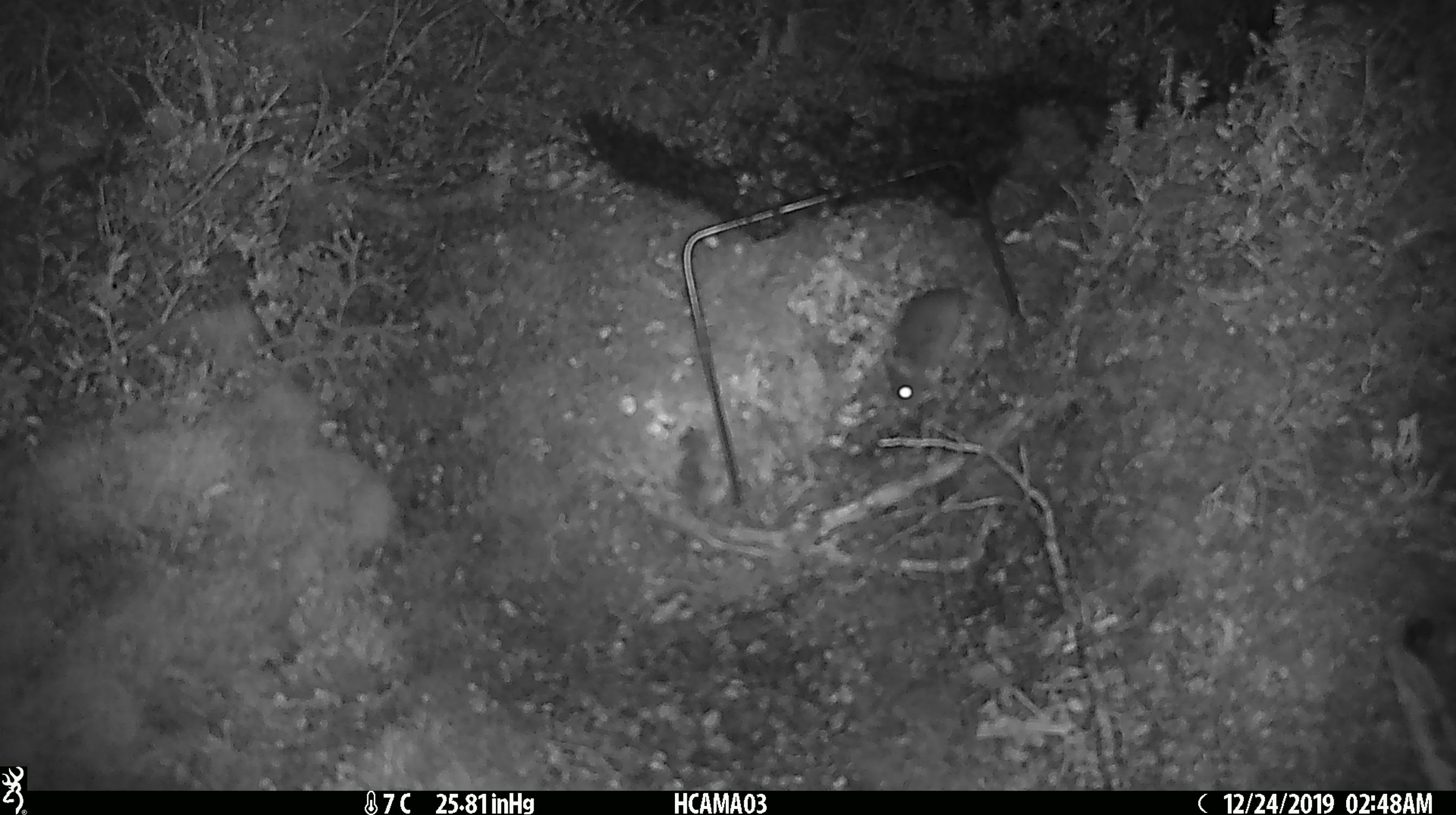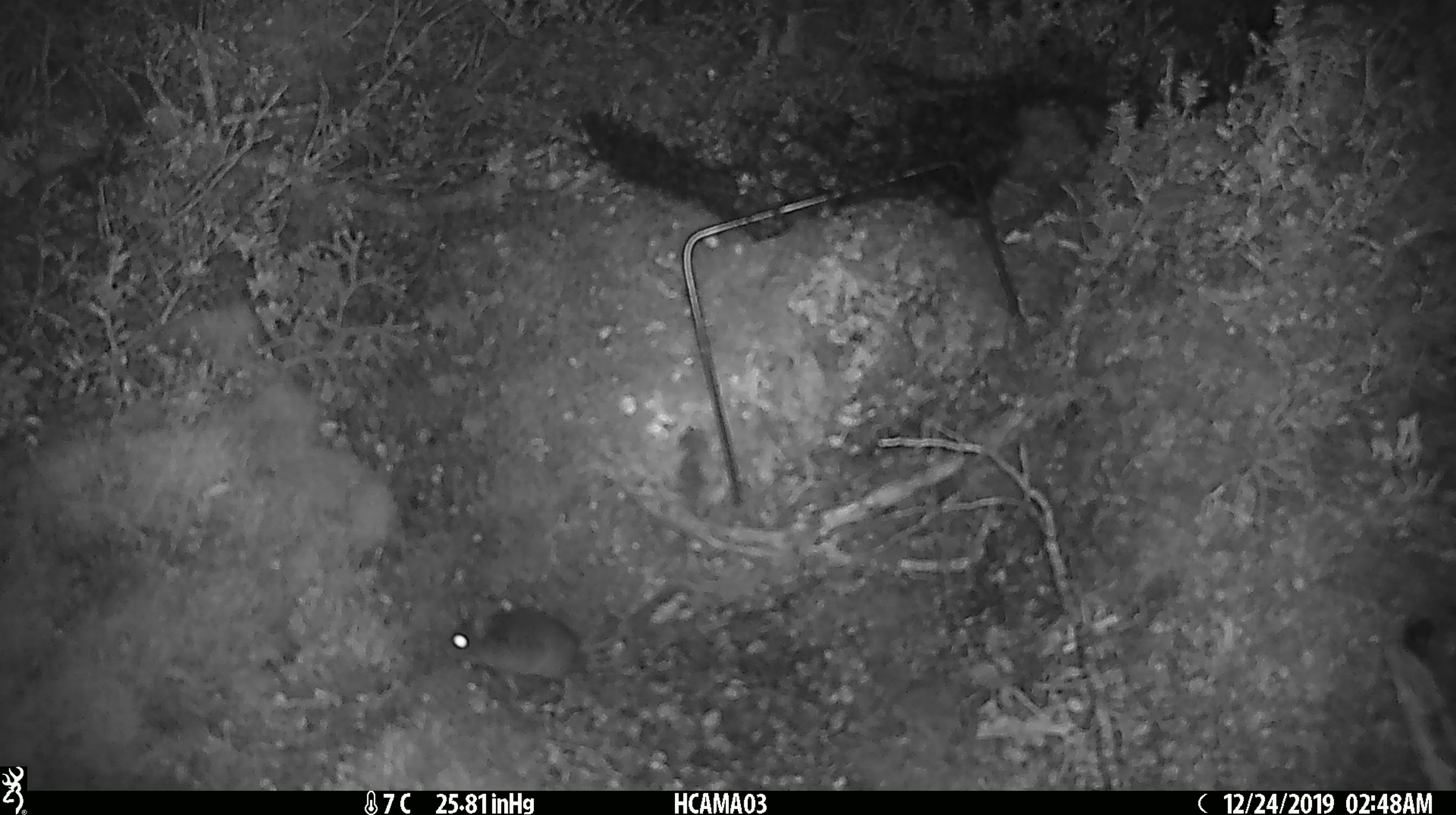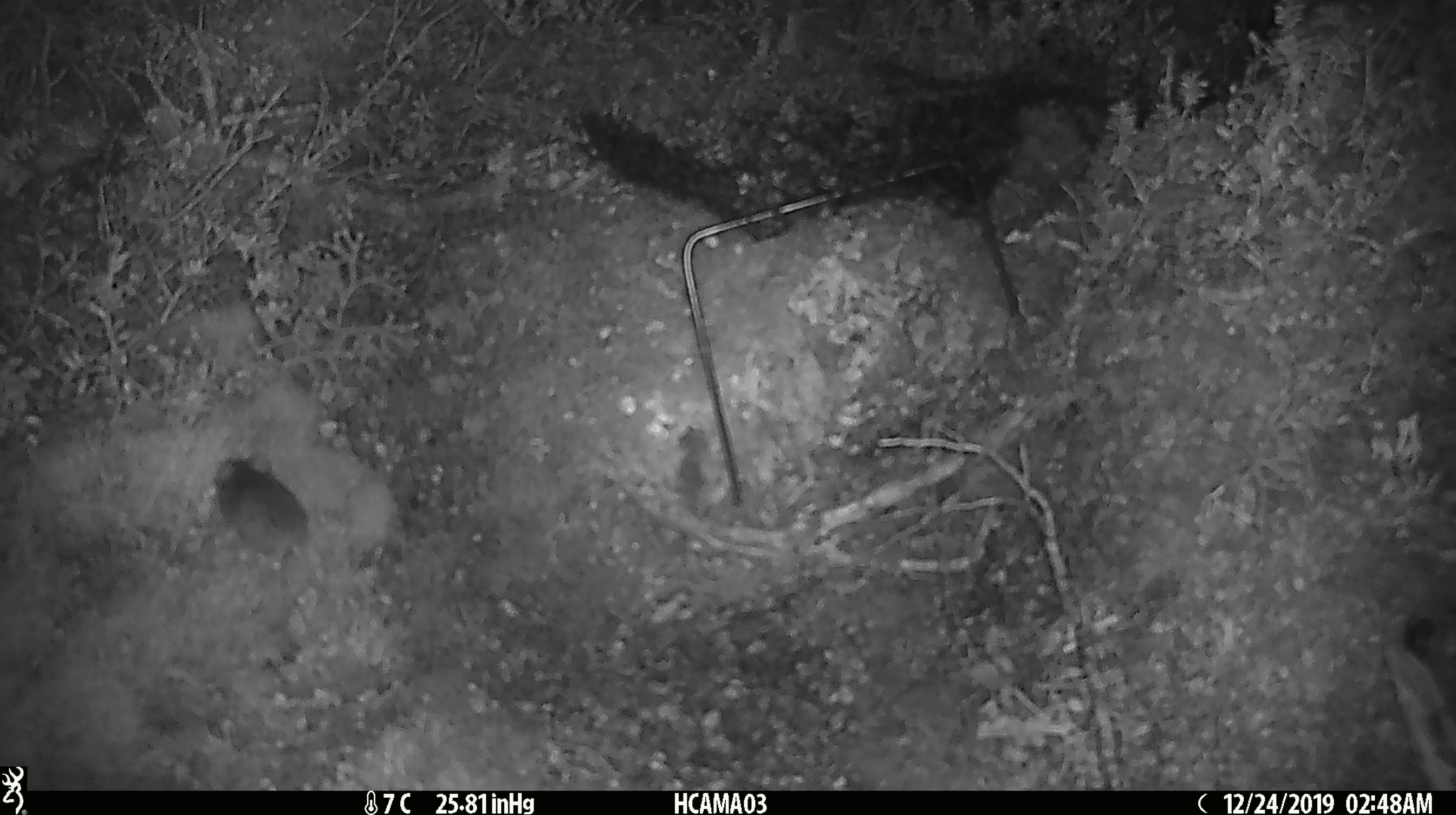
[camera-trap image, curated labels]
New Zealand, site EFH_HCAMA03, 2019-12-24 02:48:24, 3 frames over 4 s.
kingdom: Animalia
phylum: Chordata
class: Mammalia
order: Rodentia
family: Muridae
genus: Mus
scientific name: Mus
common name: mouse